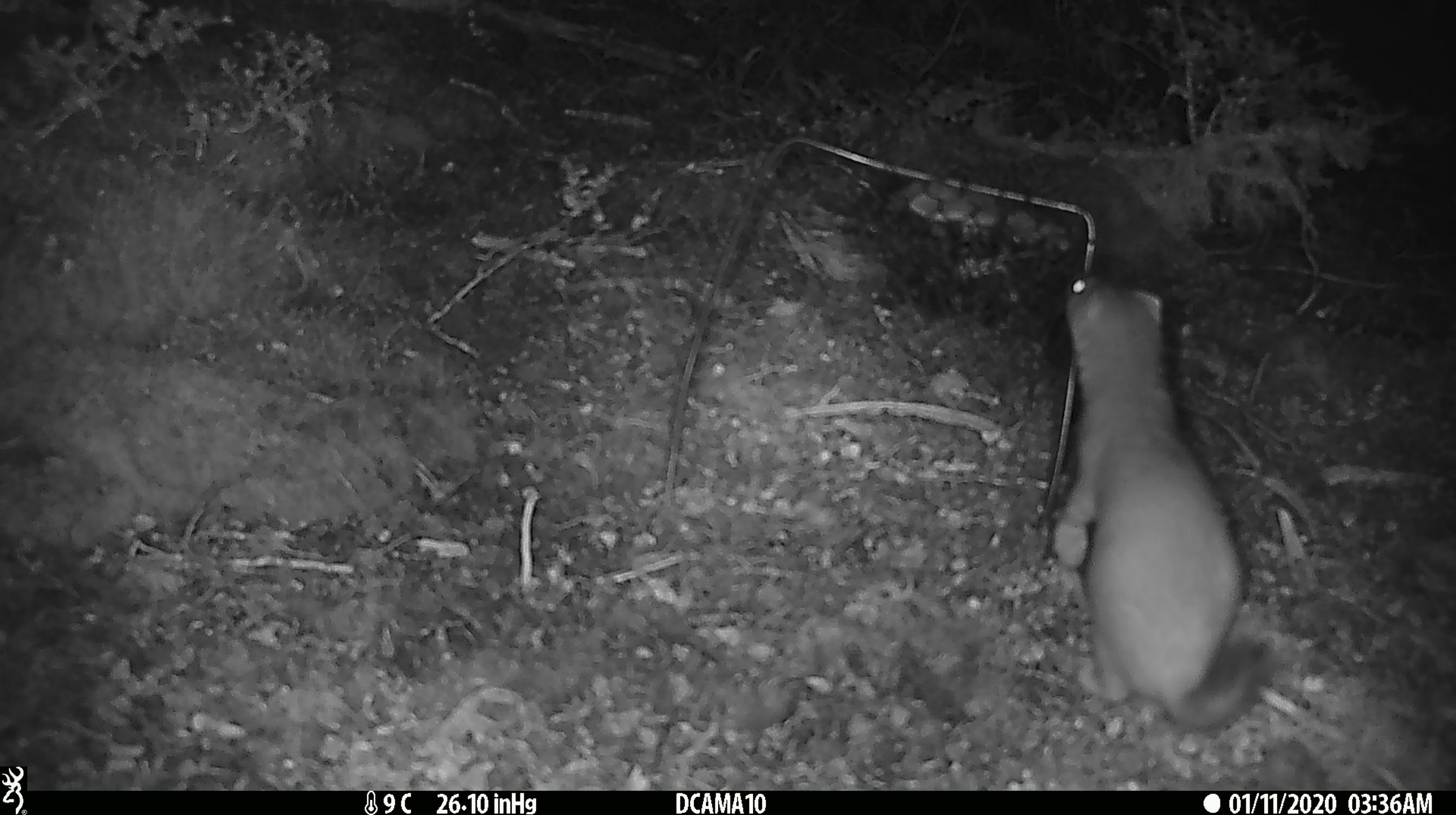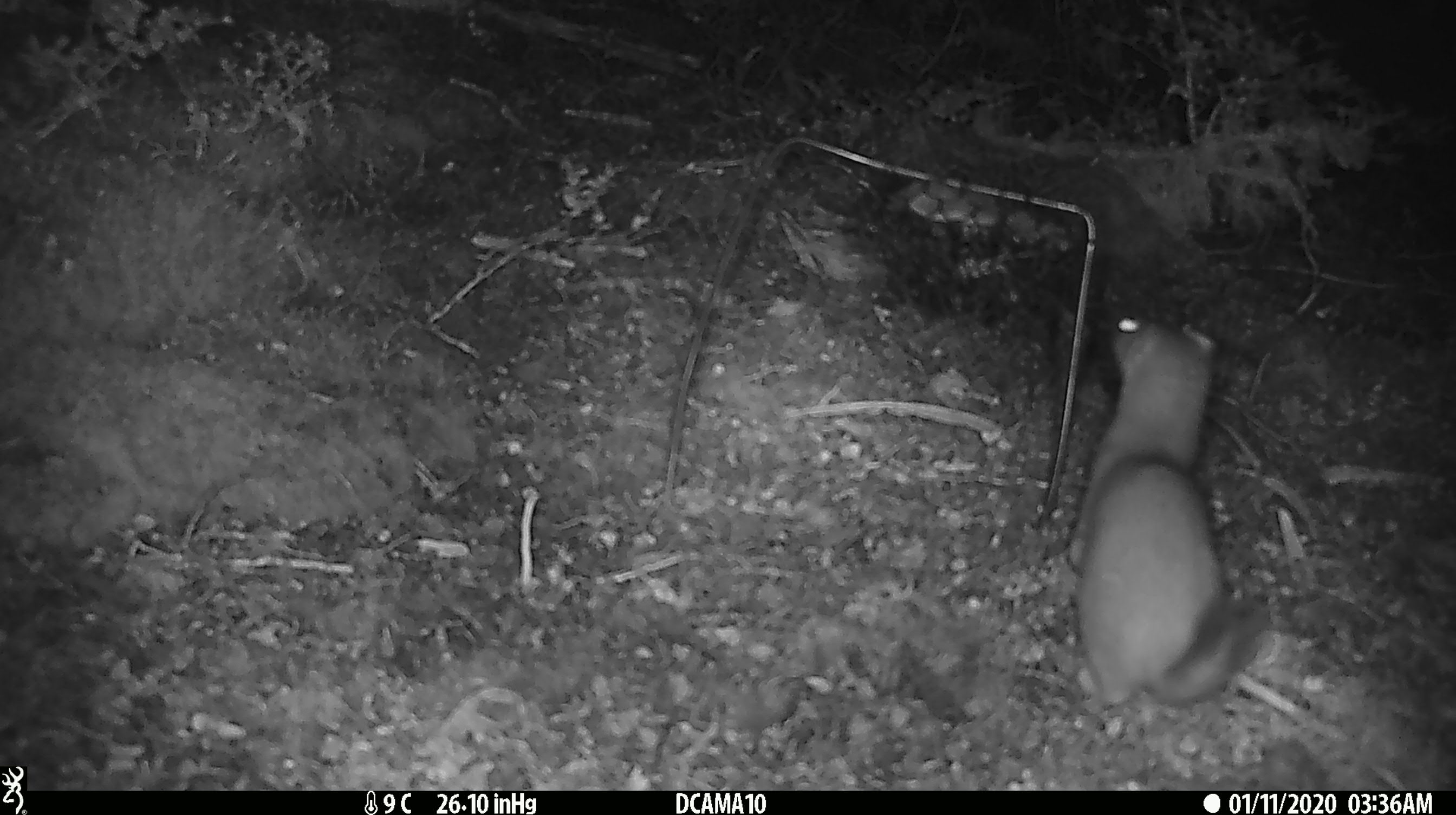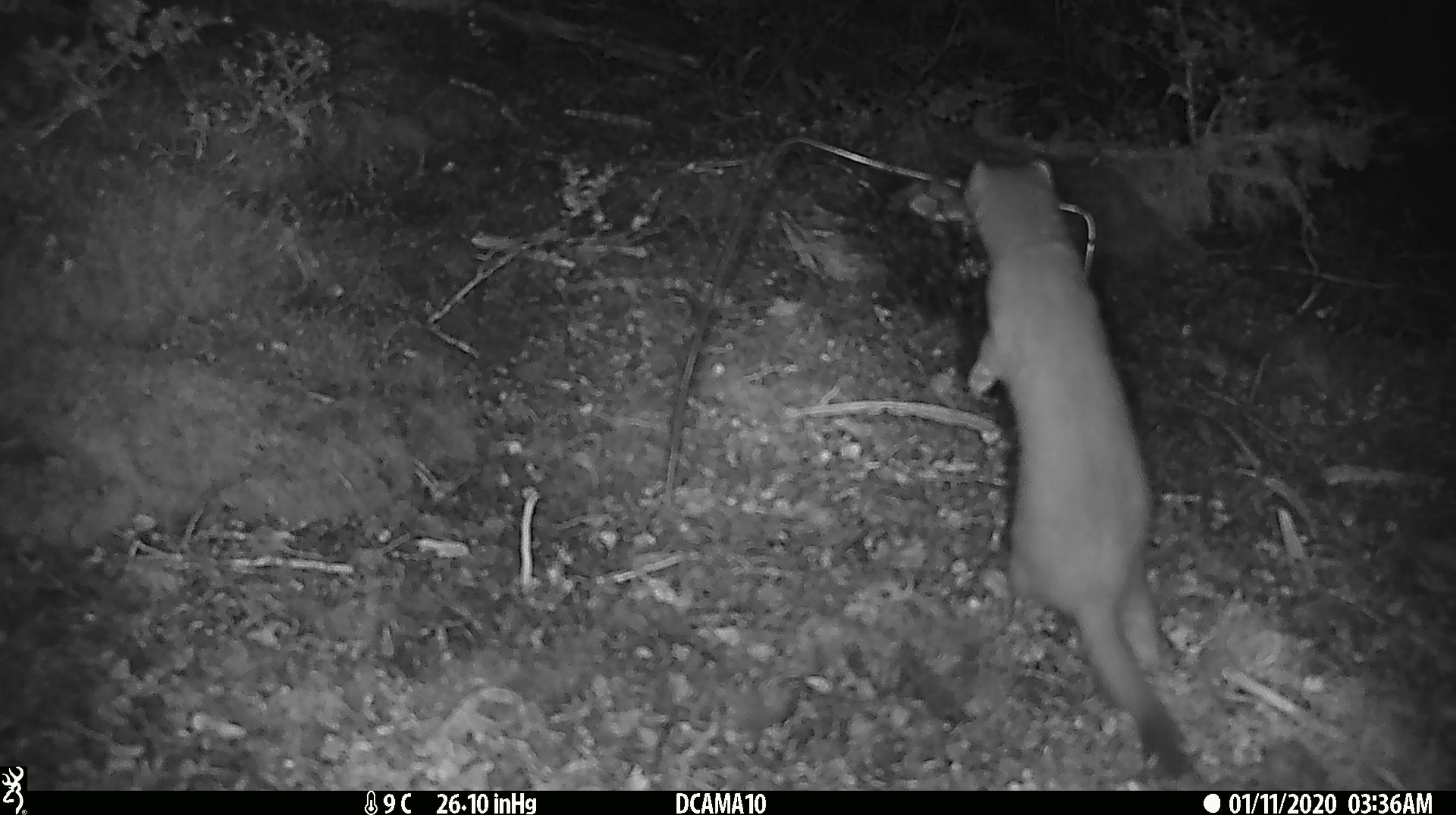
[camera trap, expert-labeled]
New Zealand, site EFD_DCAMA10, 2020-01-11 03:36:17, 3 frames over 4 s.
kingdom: Animalia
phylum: Chordata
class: Mammalia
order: Carnivora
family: Mustelidae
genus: Mustela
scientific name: Mustela erminea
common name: stoat